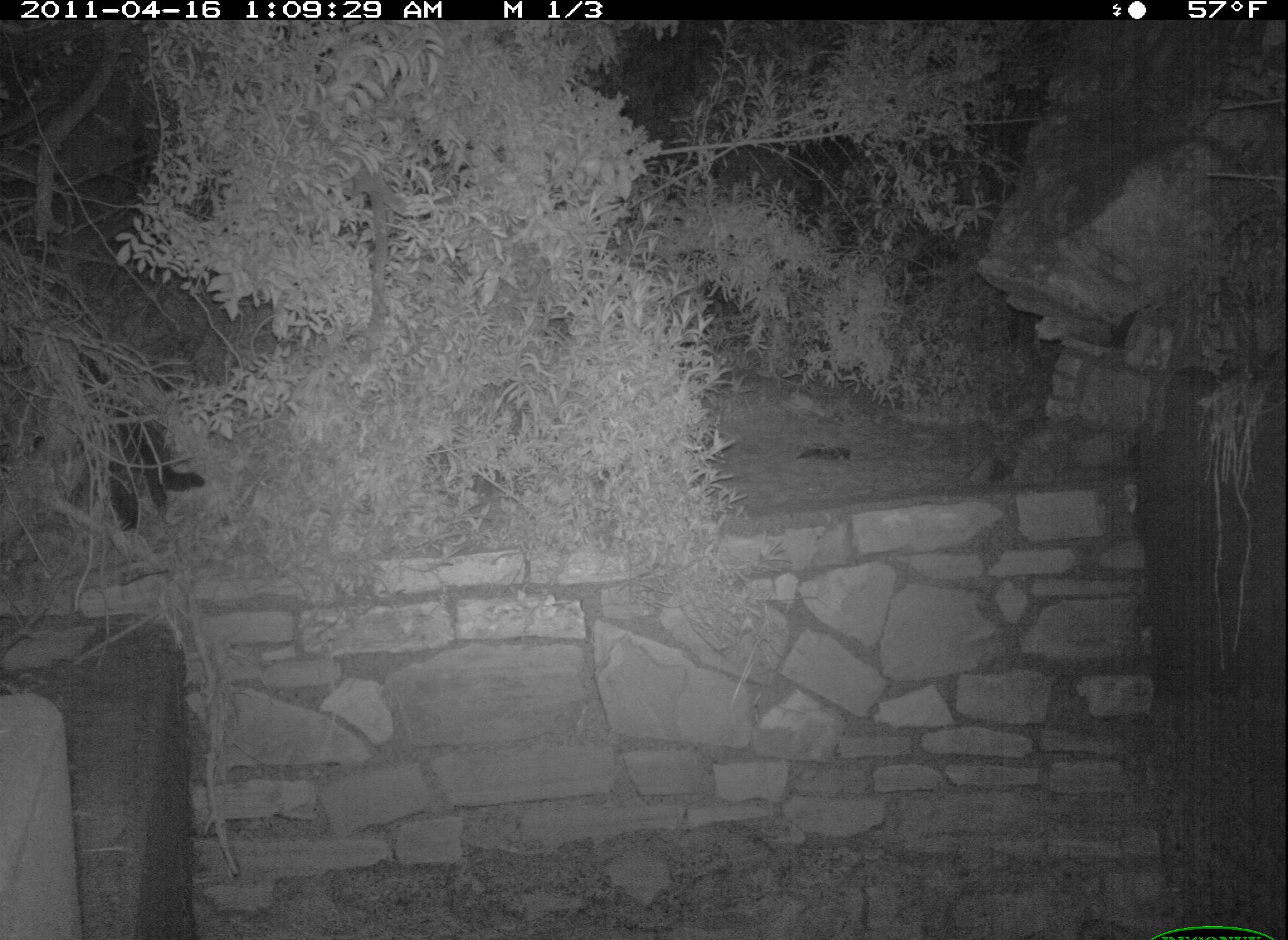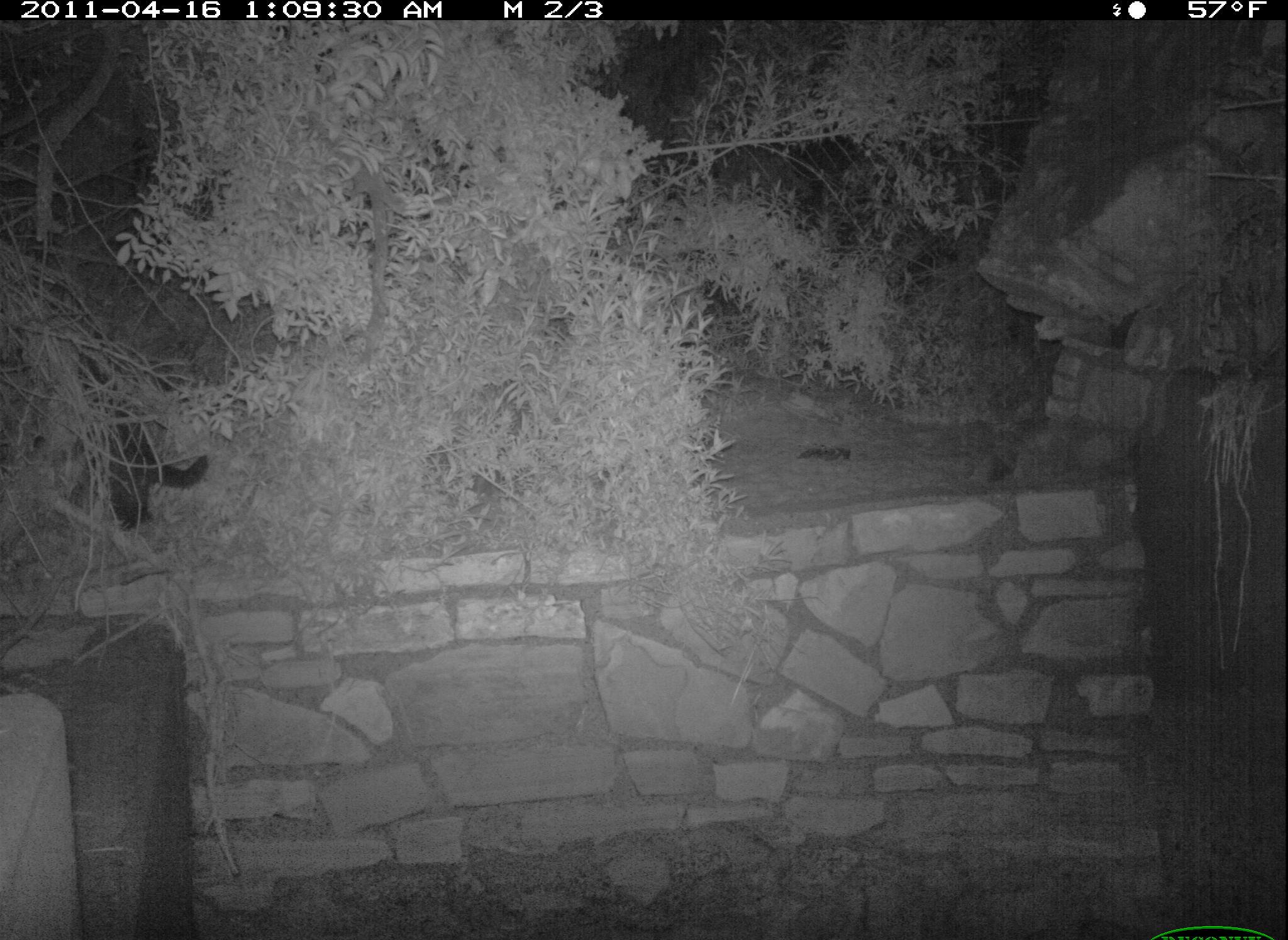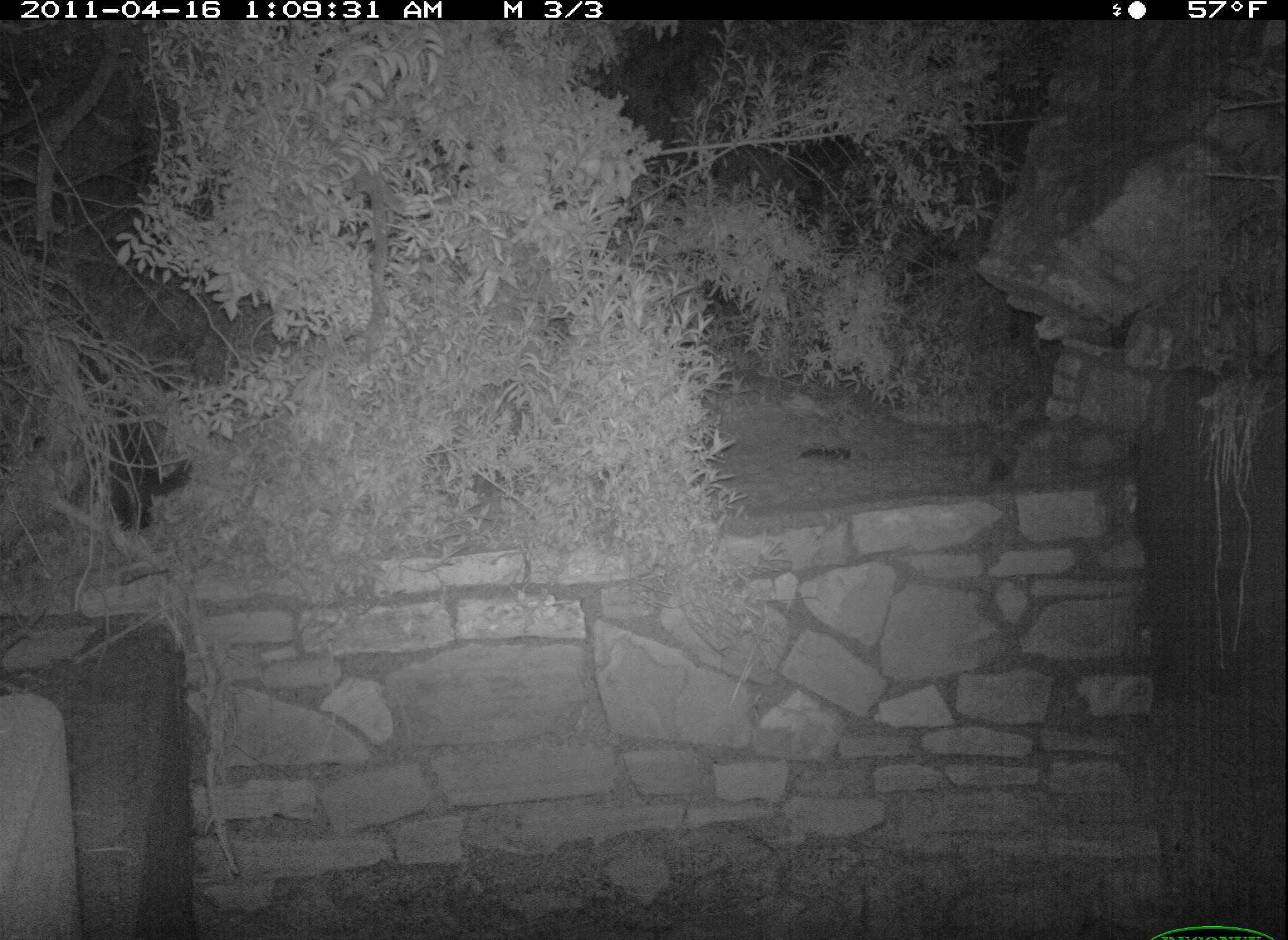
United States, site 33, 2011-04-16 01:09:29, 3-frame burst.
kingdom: Animalia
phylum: Chordata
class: Mammalia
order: Carnivora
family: Felidae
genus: Felis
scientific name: Felis catus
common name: cat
Cat (Felis catus).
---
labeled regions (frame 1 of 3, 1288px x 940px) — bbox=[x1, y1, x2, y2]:
cat: bbox=[34, 324, 225, 554]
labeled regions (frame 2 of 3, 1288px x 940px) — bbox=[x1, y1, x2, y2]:
cat: bbox=[35, 341, 224, 554]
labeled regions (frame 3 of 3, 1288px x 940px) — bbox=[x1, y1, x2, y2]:
cat: bbox=[8, 330, 193, 544]